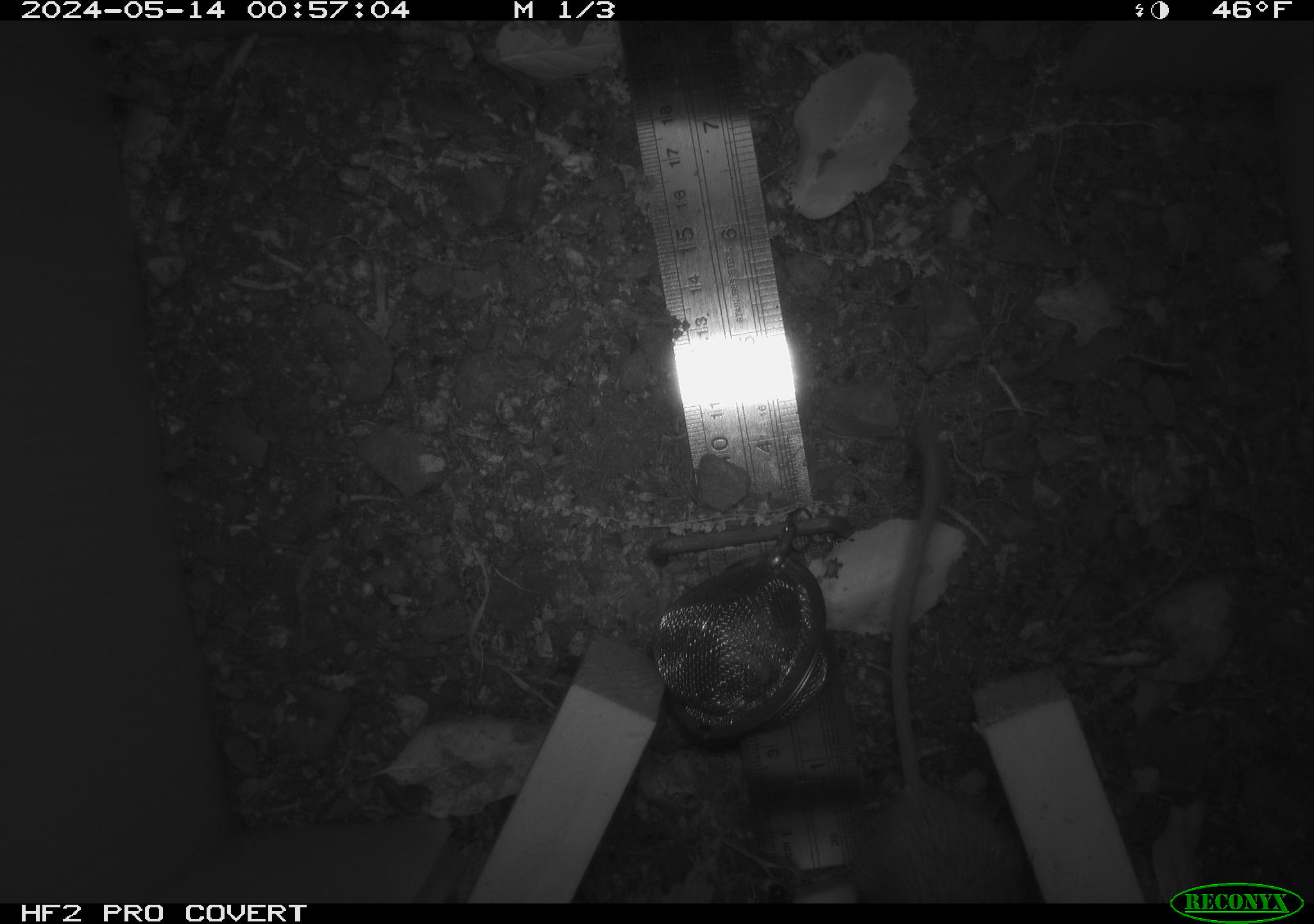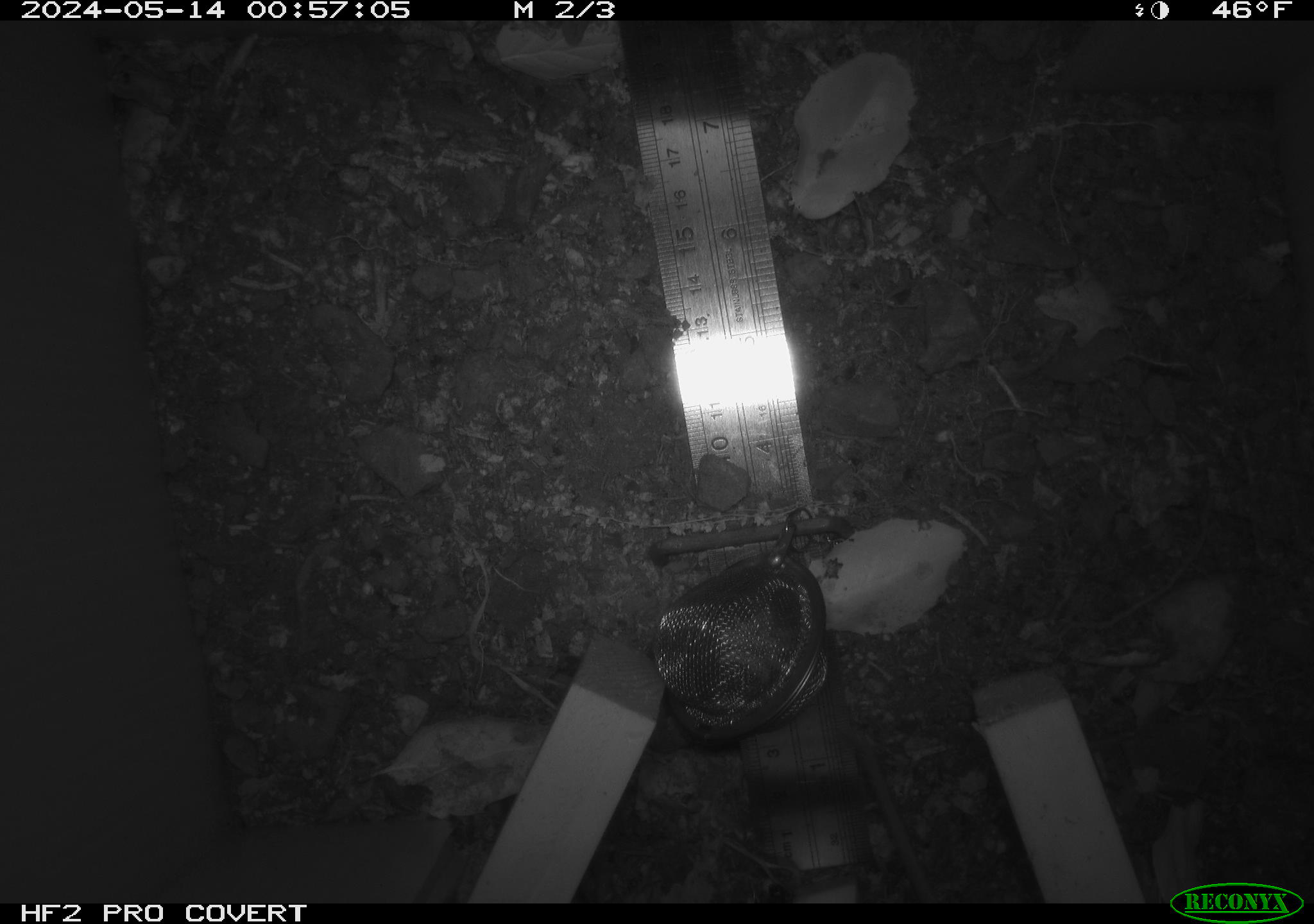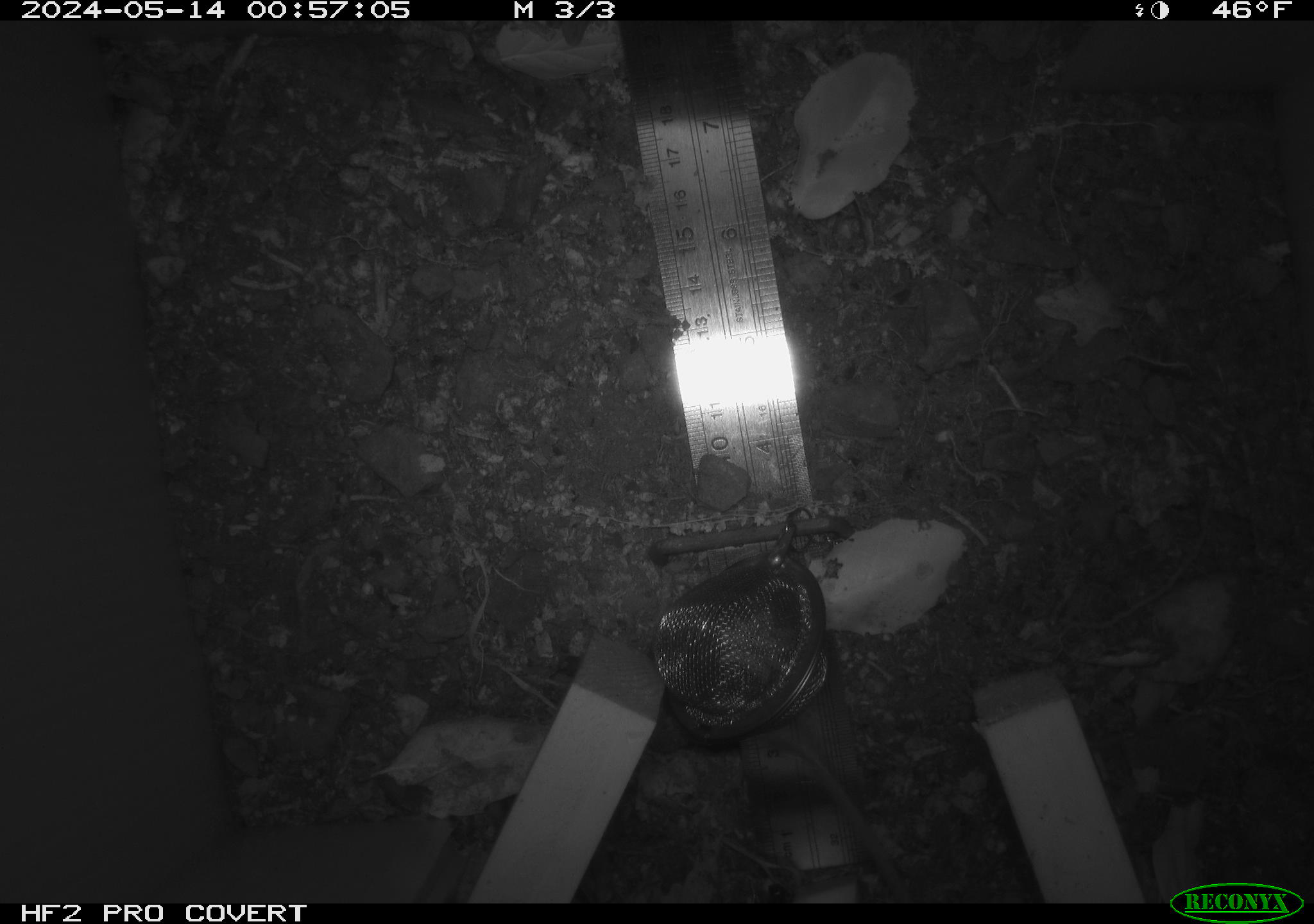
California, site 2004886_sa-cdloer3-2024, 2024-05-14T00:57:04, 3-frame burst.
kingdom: Animalia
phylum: Chordata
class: Mammalia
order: Rodentia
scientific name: Rodentia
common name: mouse species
Mouse species (Rodentia).